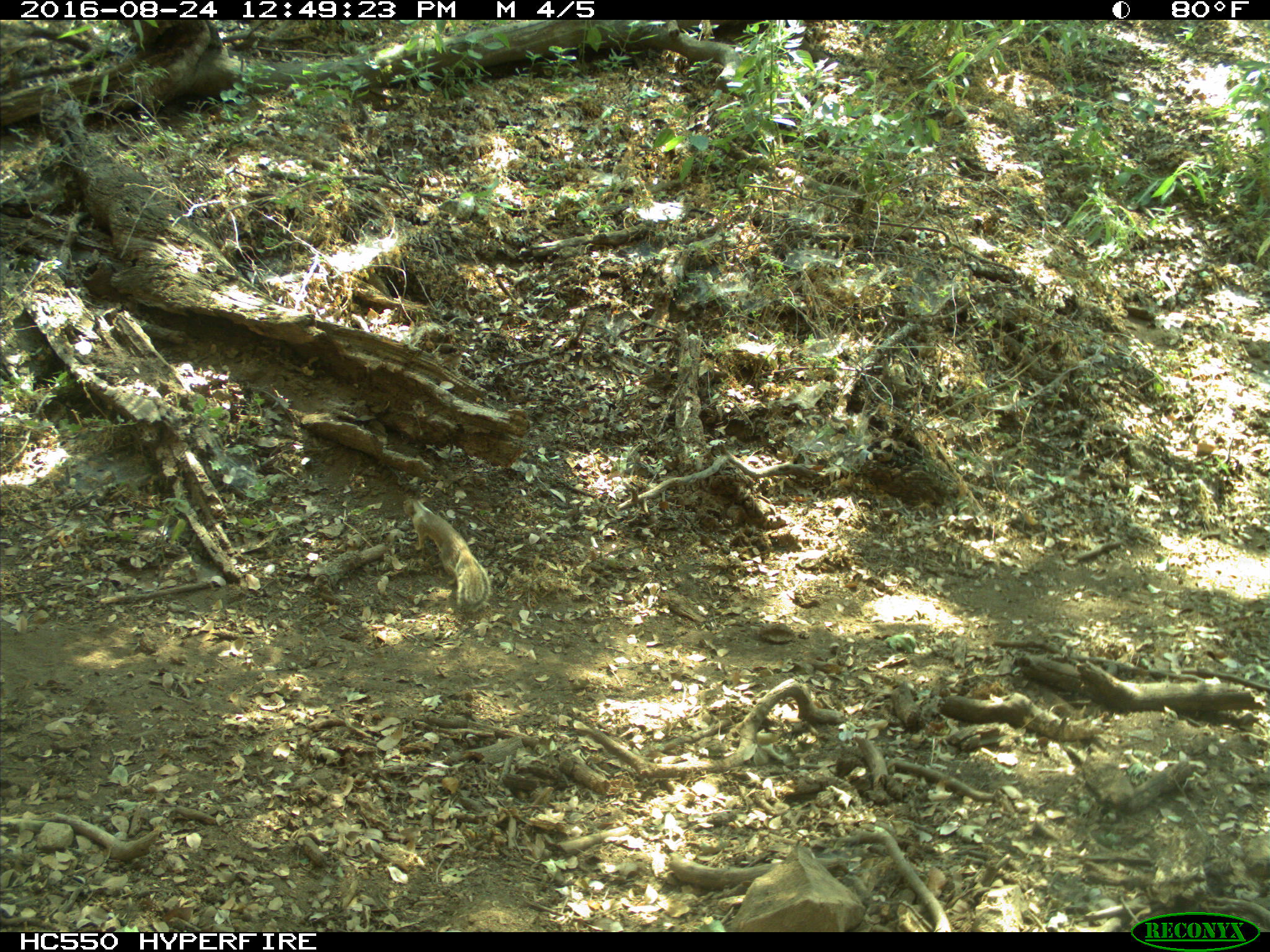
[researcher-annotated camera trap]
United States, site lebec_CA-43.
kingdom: Animalia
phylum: Chordata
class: Mammalia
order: Rodentia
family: Sciuridae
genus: Otospermophilus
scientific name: Otospermophilus beecheyi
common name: california ground squirrel